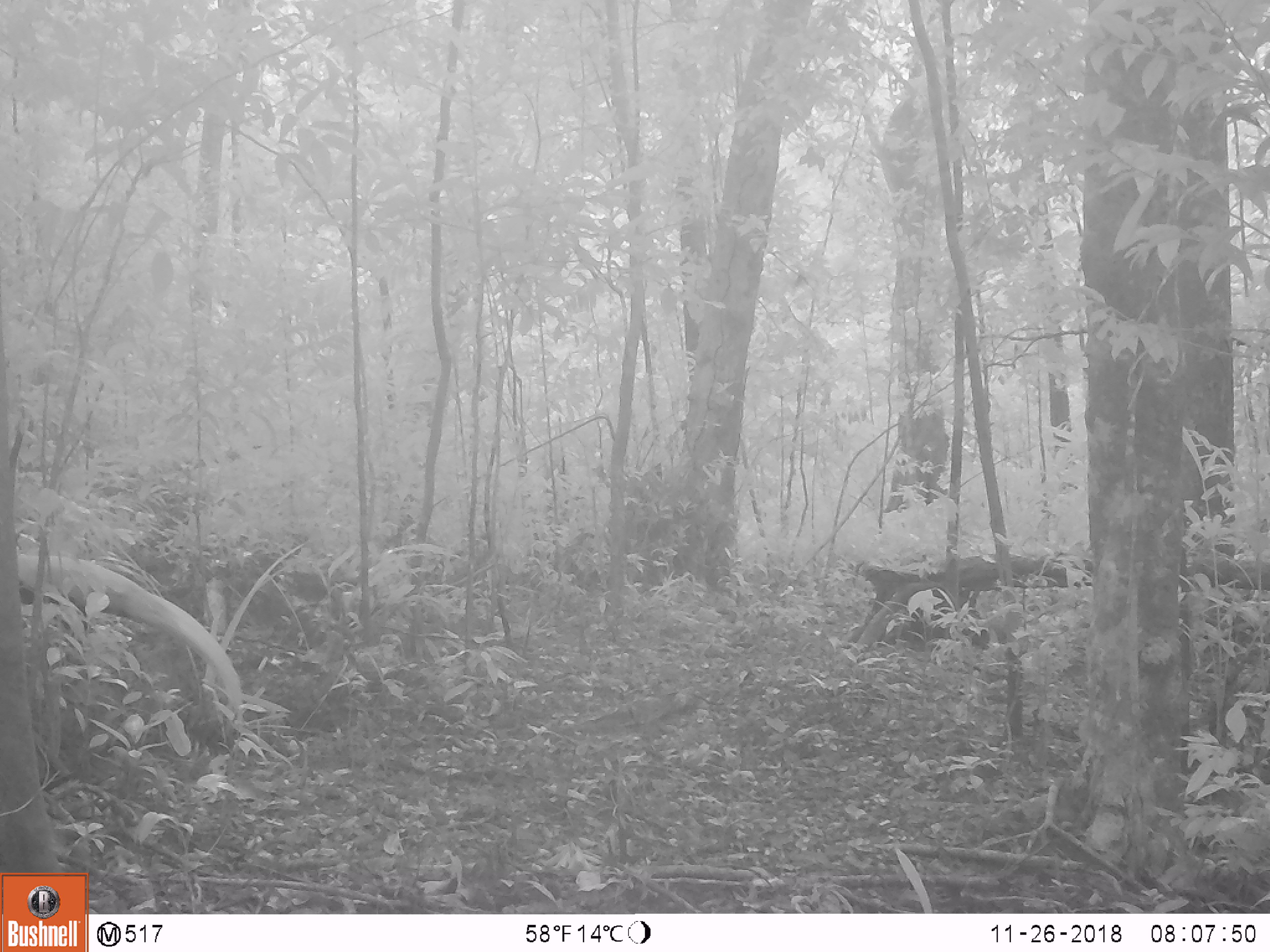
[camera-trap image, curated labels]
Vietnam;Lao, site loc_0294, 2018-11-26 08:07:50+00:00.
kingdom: Animalia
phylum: Chordata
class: Aves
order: Galliformes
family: Phasianidae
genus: Lophura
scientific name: Lophura nycthemera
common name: silver pheasant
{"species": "silver pheasant (Lophura nycthemera)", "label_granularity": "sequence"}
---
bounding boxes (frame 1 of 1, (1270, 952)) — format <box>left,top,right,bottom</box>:
silver pheasant: <box>17,553,245,721</box>